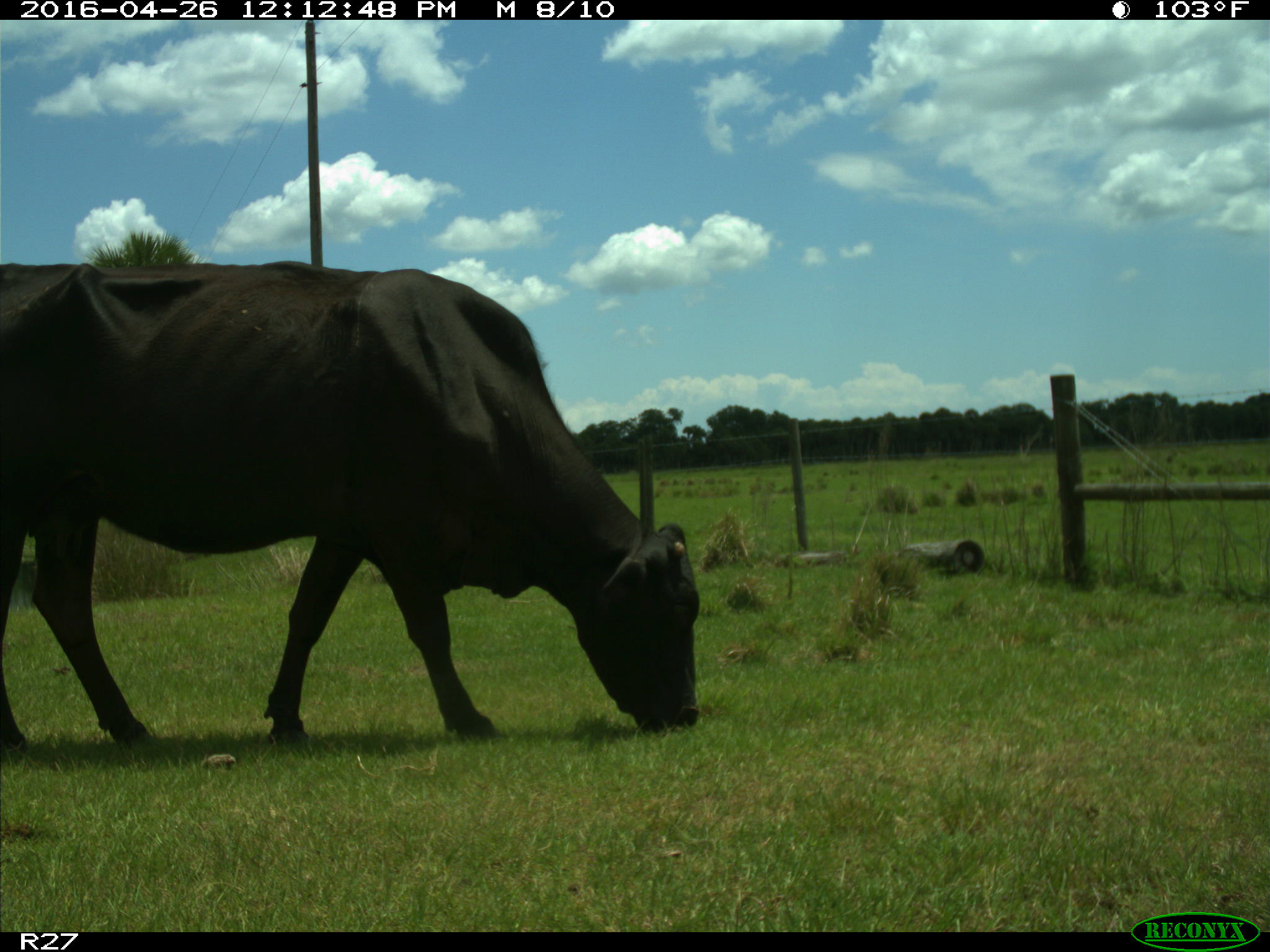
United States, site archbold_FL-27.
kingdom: Animalia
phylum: Chordata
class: Mammalia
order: Artiodactyla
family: Bovidae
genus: Bos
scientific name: Bos taurus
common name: domestic cow